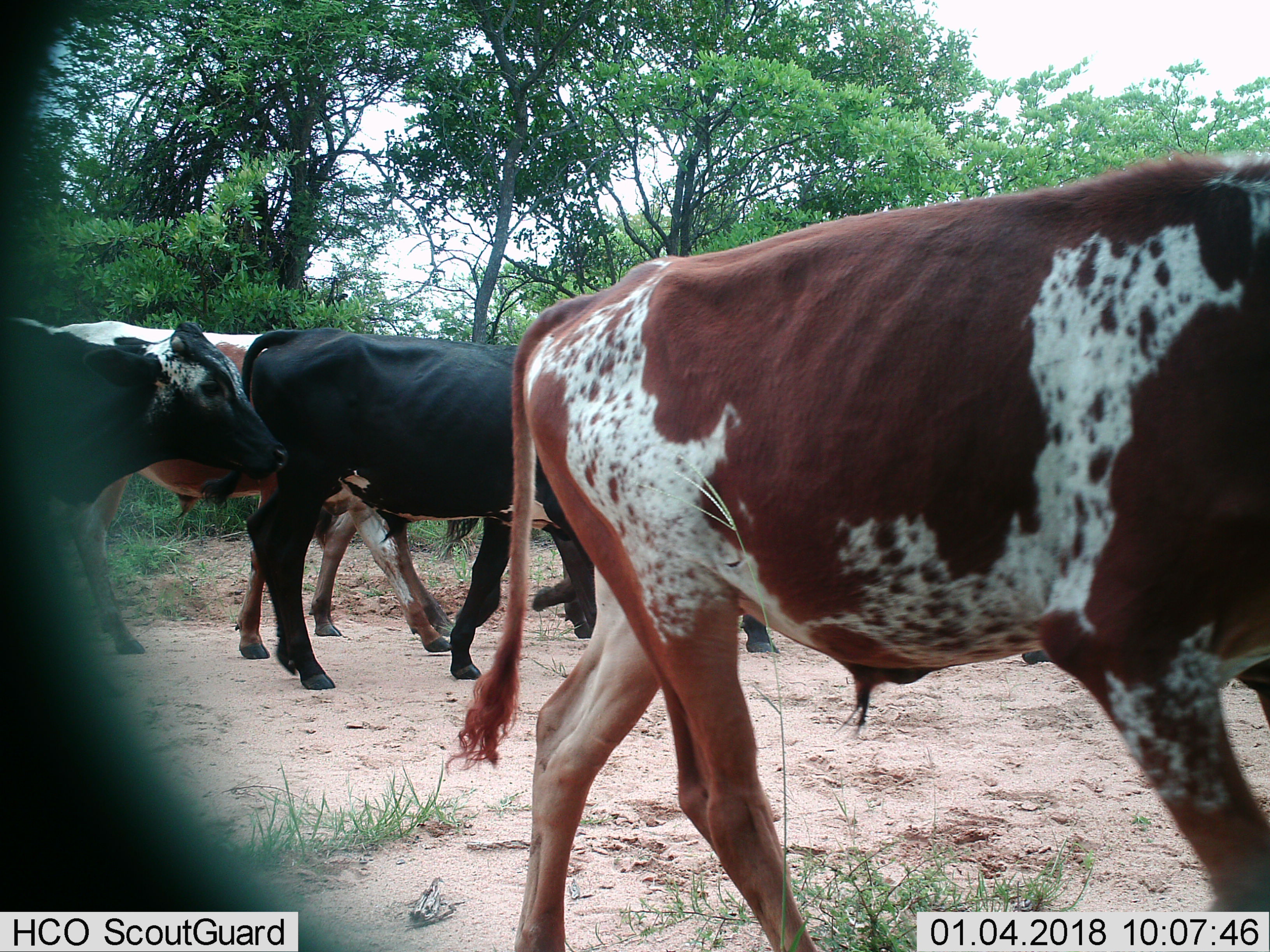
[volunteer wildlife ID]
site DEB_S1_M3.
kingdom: Animalia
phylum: Chordata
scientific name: Vertebrata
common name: domestic animal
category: domesticanimal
Domesticanimal (domestic animal) (Vertebrata), count 5. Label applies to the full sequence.